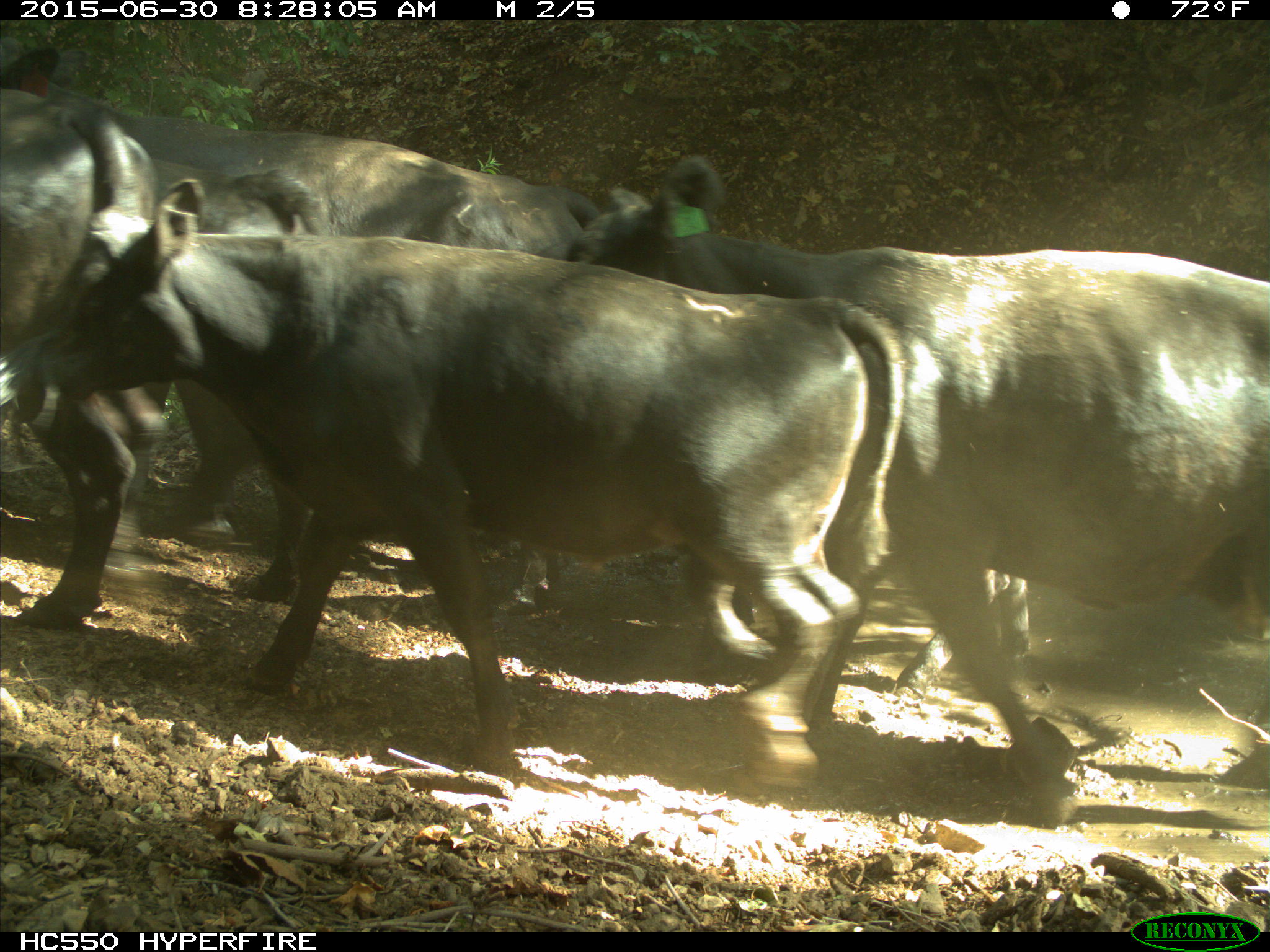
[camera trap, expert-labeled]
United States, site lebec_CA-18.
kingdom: Animalia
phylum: Chordata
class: Mammalia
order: Artiodactyla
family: Bovidae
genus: Bos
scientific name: Bos taurus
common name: domestic cow